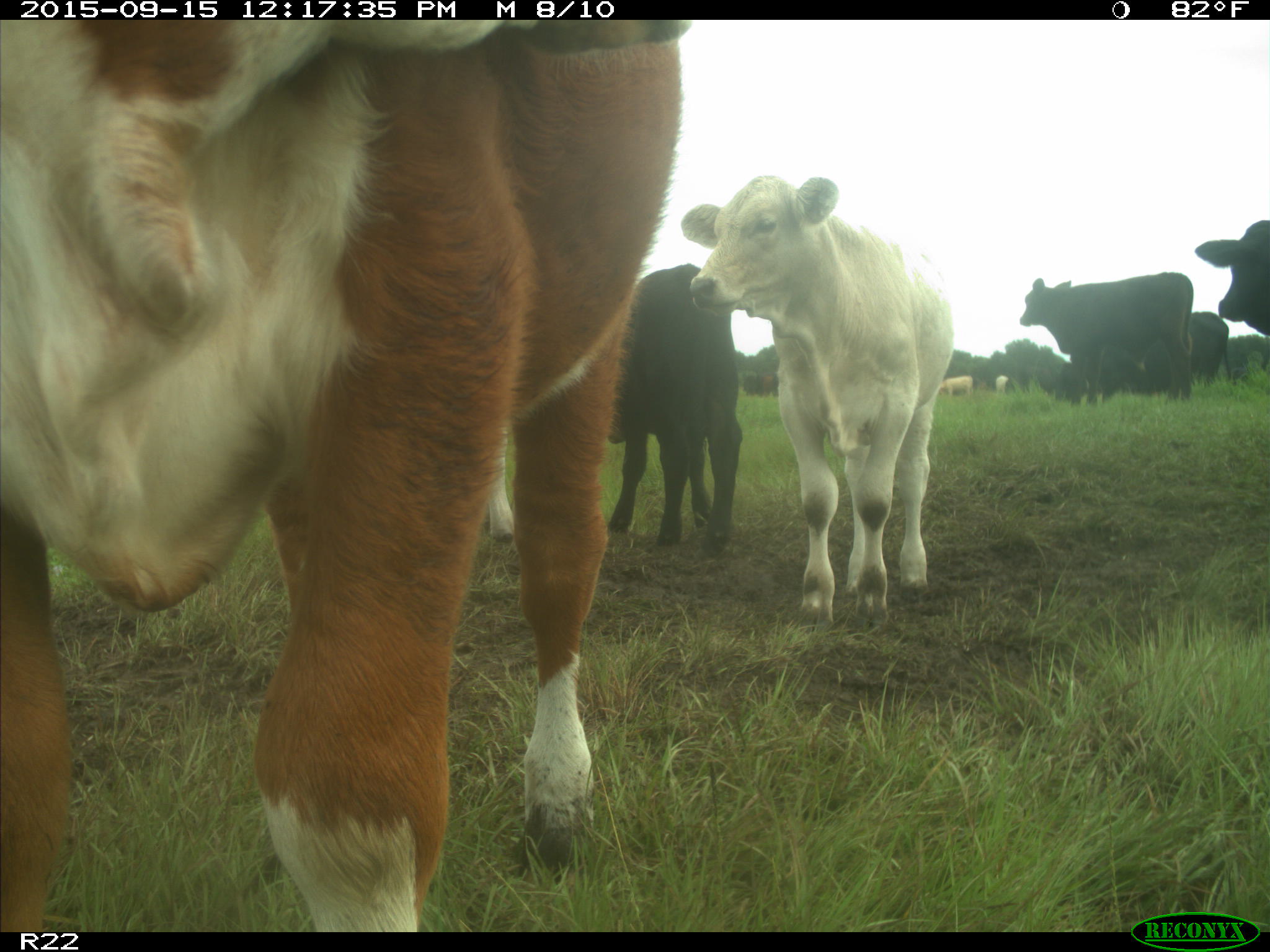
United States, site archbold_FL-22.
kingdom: Animalia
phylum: Chordata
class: Mammalia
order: Artiodactyla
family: Bovidae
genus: Bos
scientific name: Bos taurus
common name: domestic cow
Bos taurus (domestic cow).